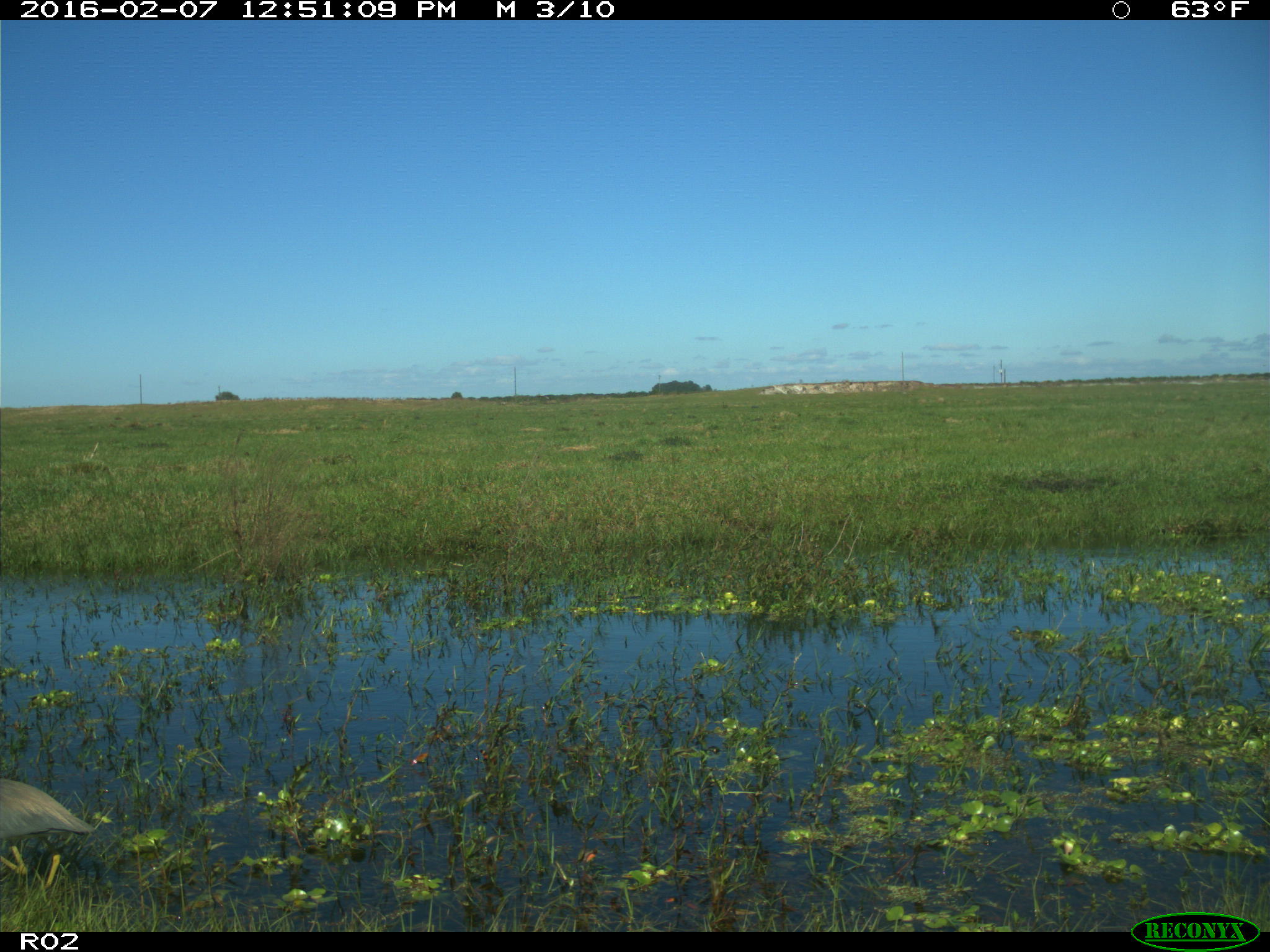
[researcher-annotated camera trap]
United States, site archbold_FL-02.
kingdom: Animalia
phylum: Chordata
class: Aves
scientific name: Aves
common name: birds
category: unidentified bird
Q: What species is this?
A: Unidentified bird (birds) (Aves).